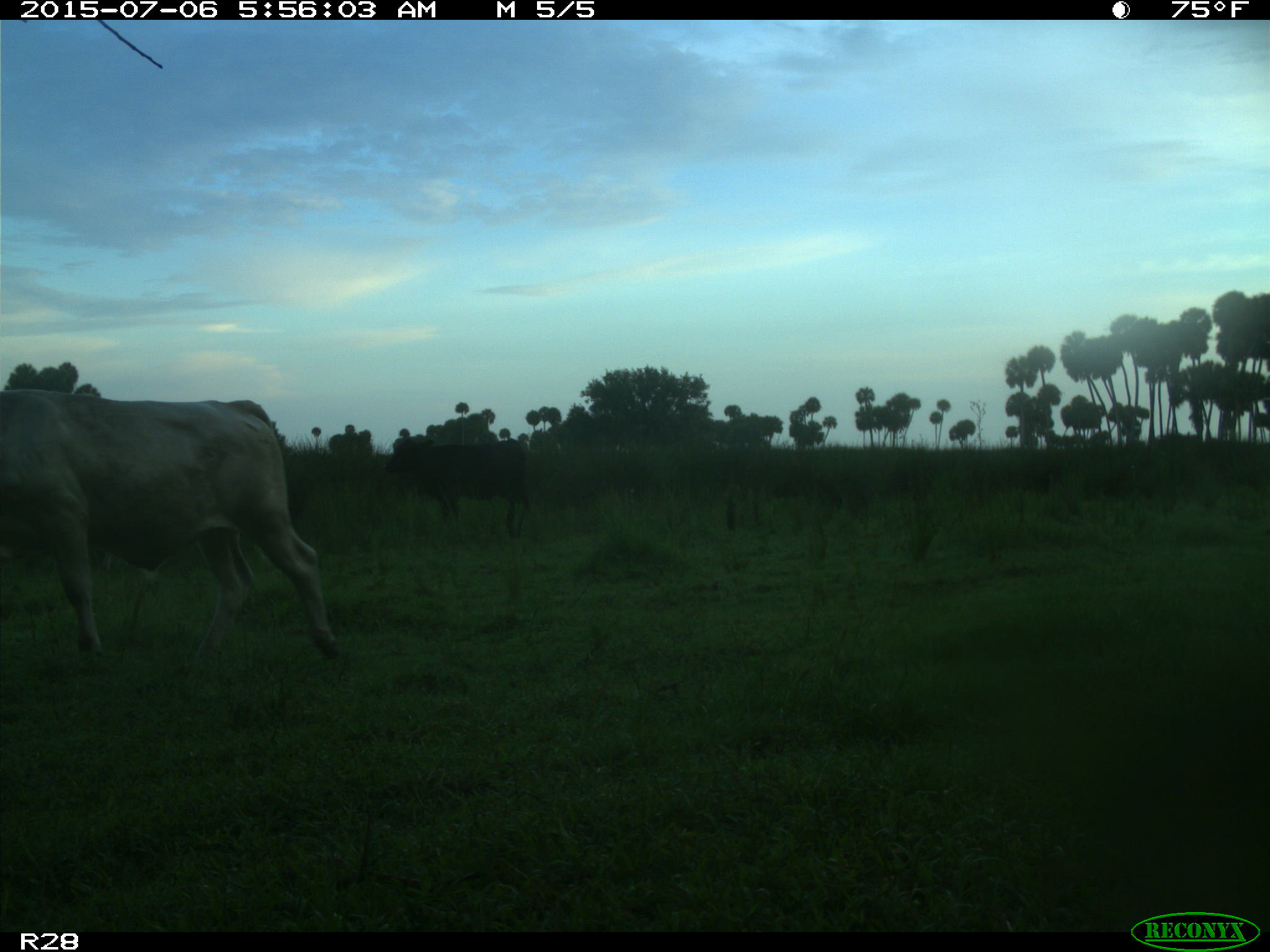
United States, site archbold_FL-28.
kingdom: Animalia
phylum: Chordata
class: Mammalia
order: Artiodactyla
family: Bovidae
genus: Bos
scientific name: Bos taurus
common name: domestic cow